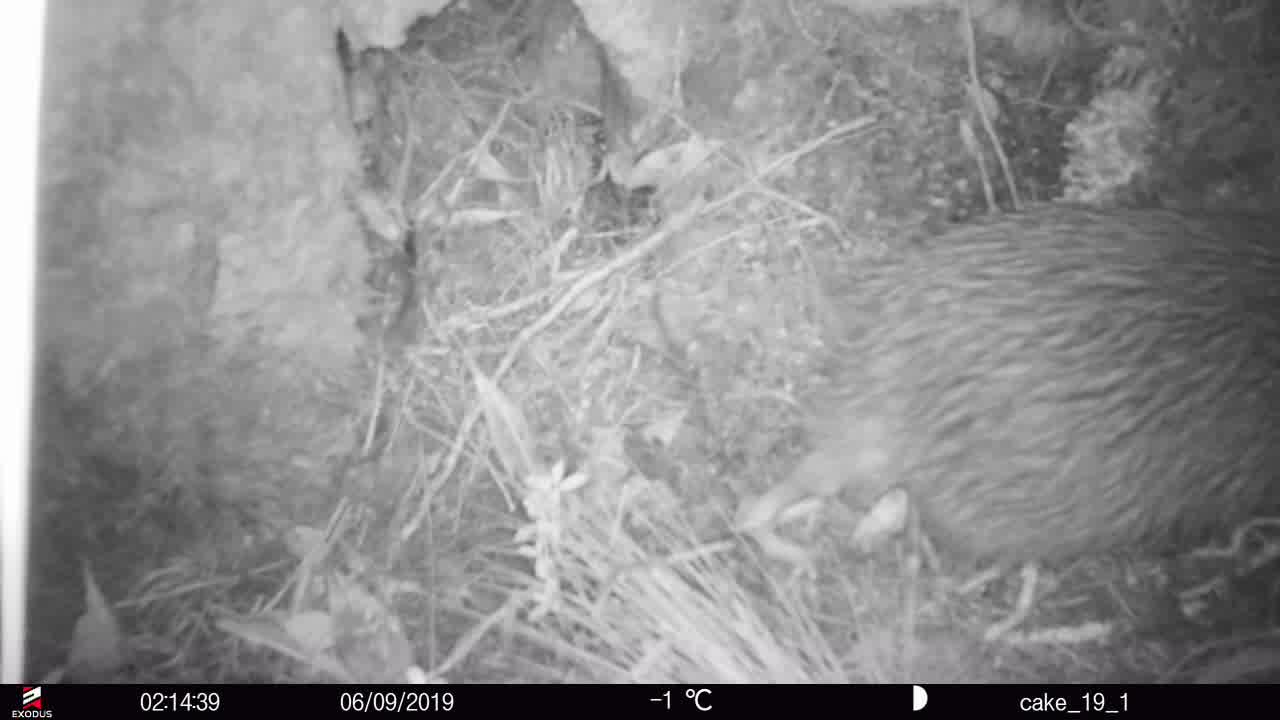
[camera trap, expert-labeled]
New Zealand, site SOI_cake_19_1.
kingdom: Animalia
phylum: Chordata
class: Aves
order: Apterygiformes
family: Apterygidae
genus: Apteryx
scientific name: Apteryx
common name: kiwi